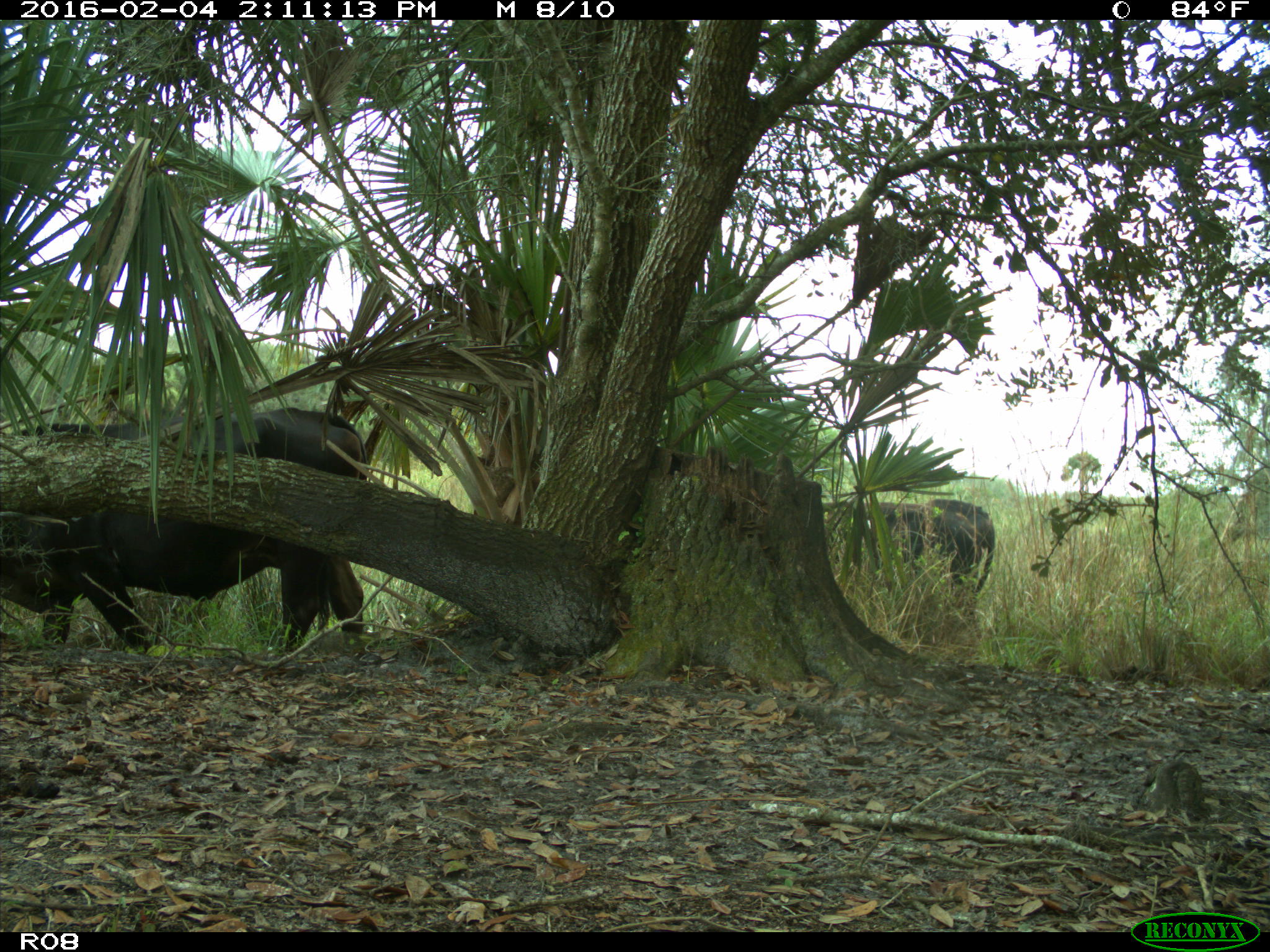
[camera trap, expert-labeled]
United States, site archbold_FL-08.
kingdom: Animalia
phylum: Chordata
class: Mammalia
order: Artiodactyla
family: Bovidae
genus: Bos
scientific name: Bos taurus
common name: domestic cow